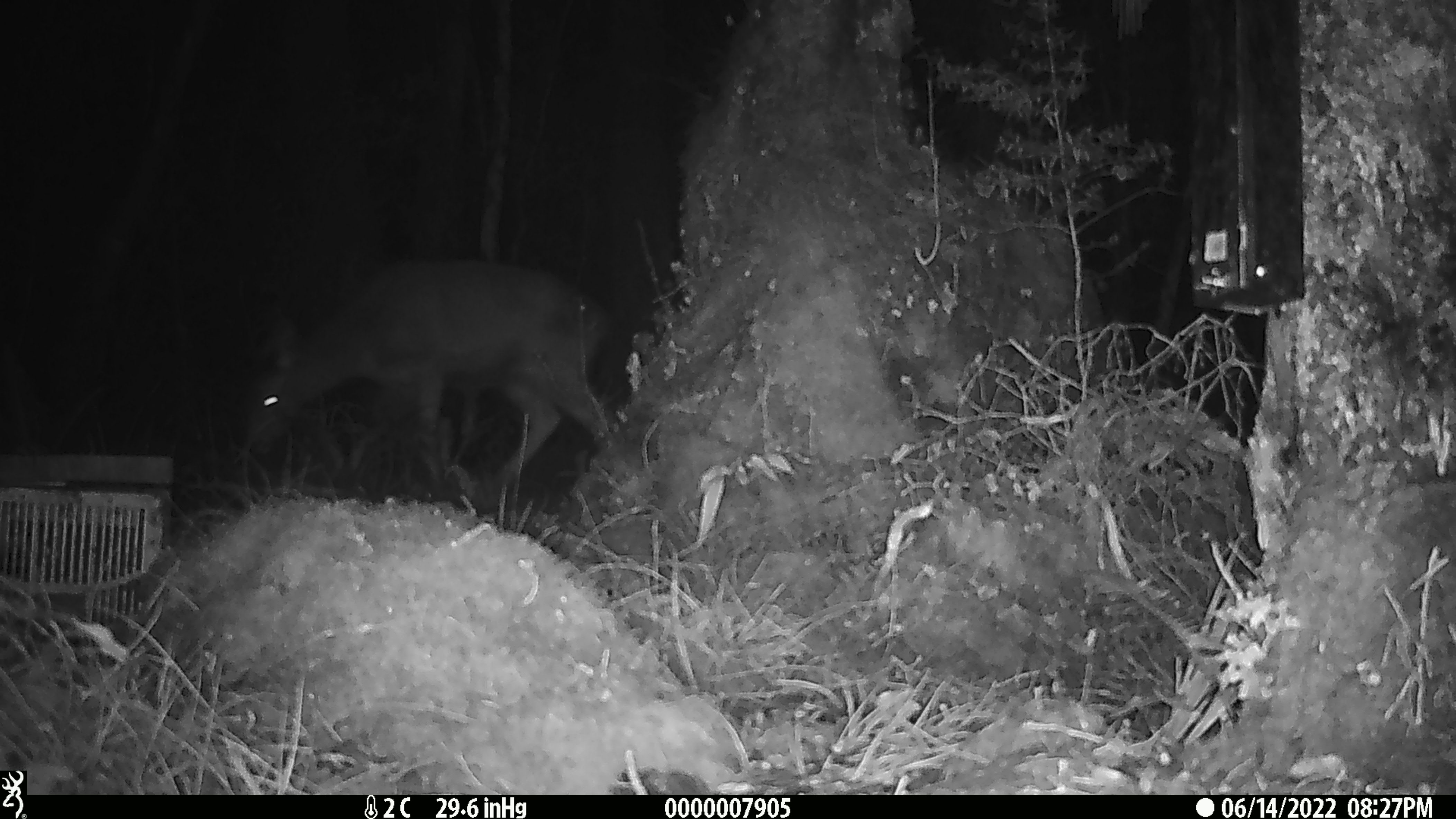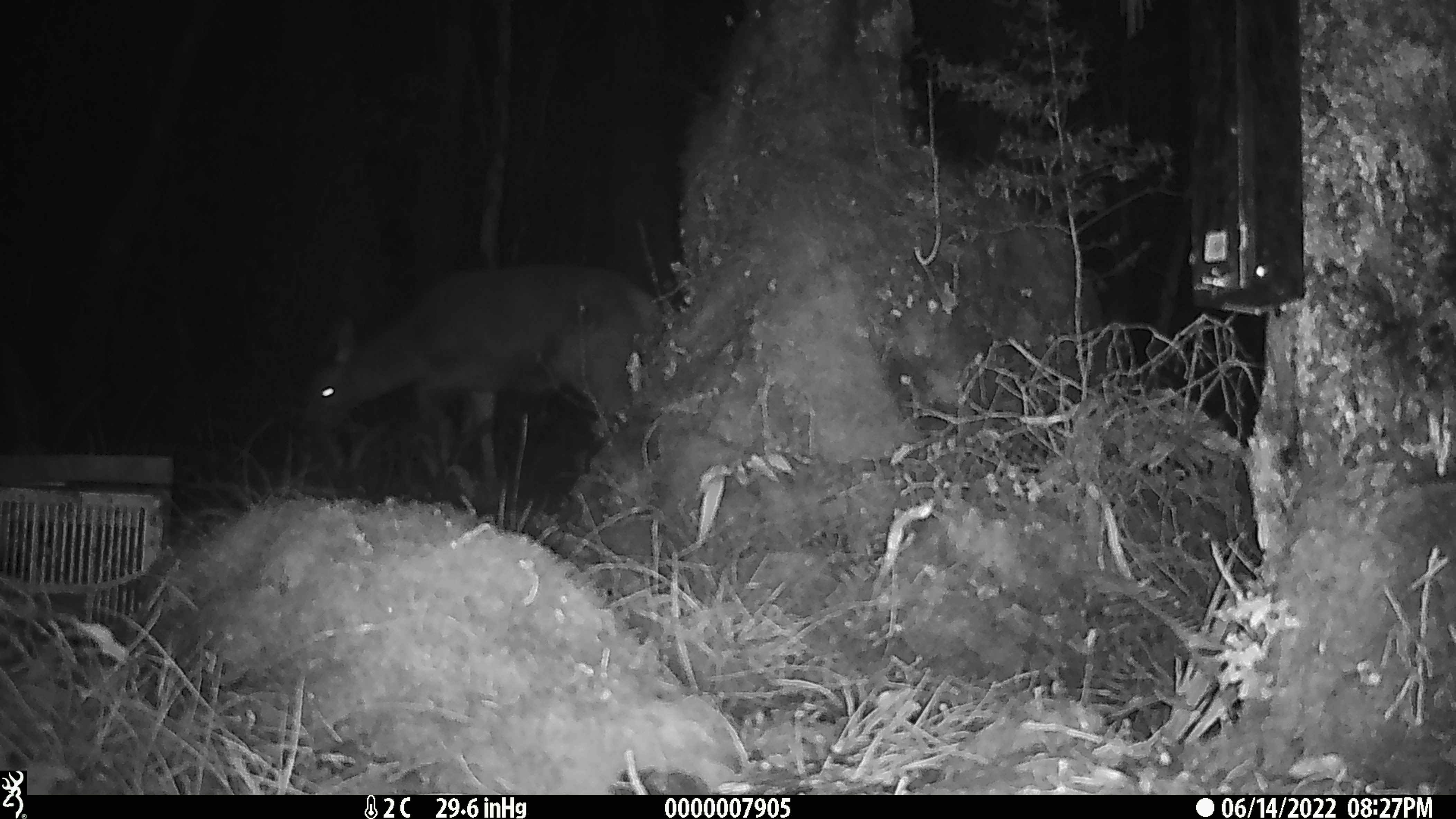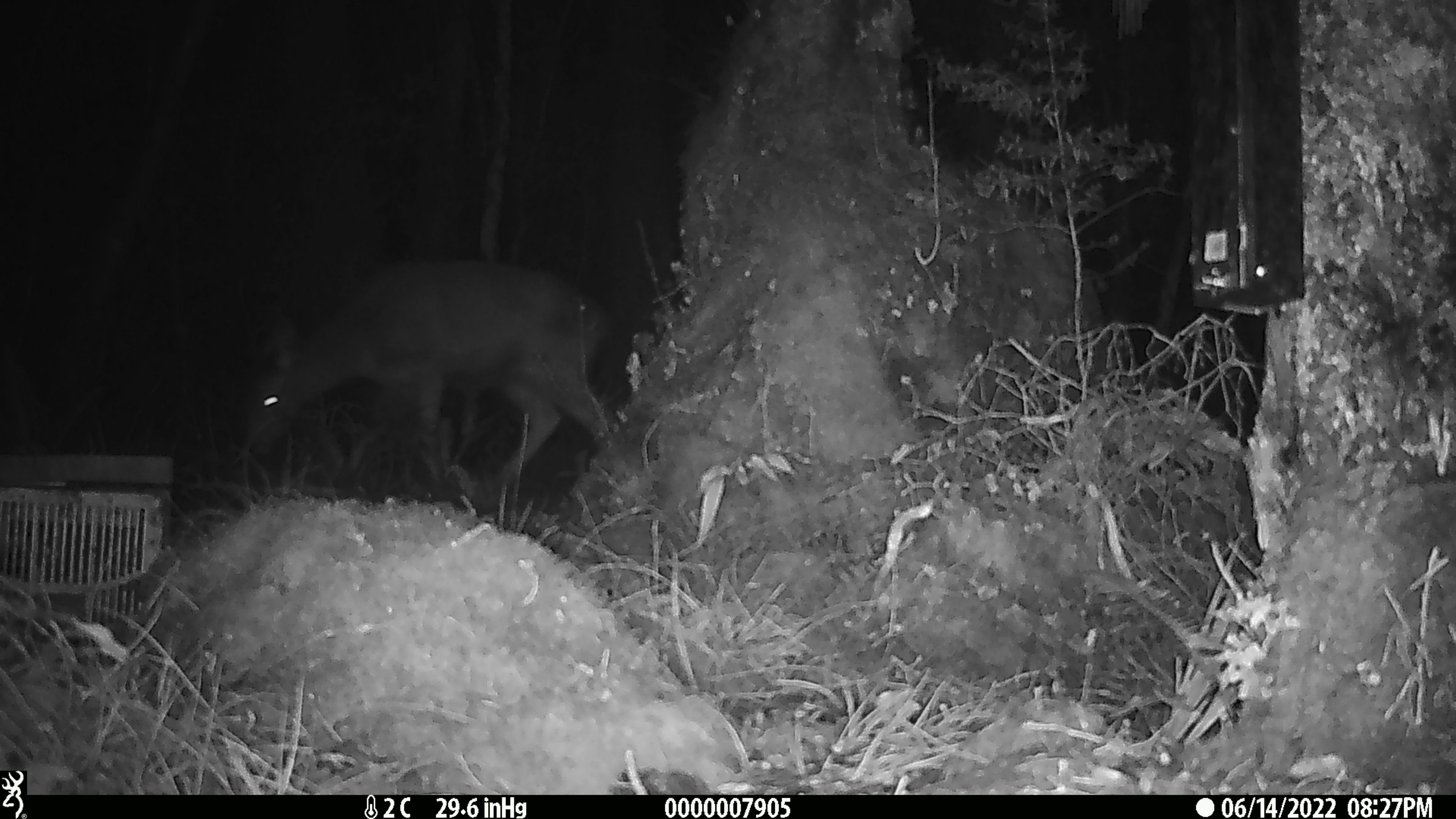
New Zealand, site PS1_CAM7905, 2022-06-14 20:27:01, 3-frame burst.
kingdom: Animalia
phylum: Chordata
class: Mammalia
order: Artiodactyla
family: Cervidae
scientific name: Cervidae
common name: deer